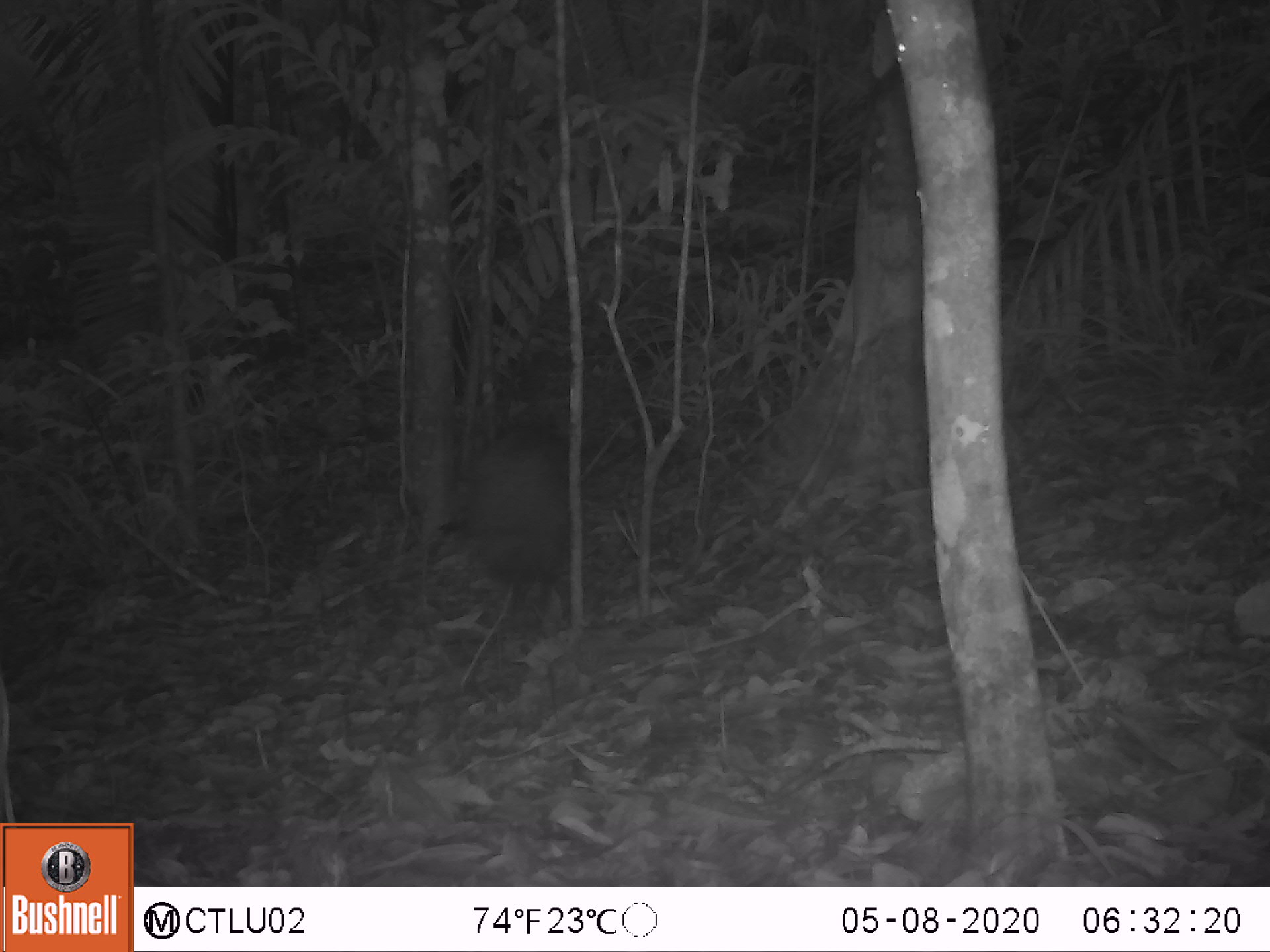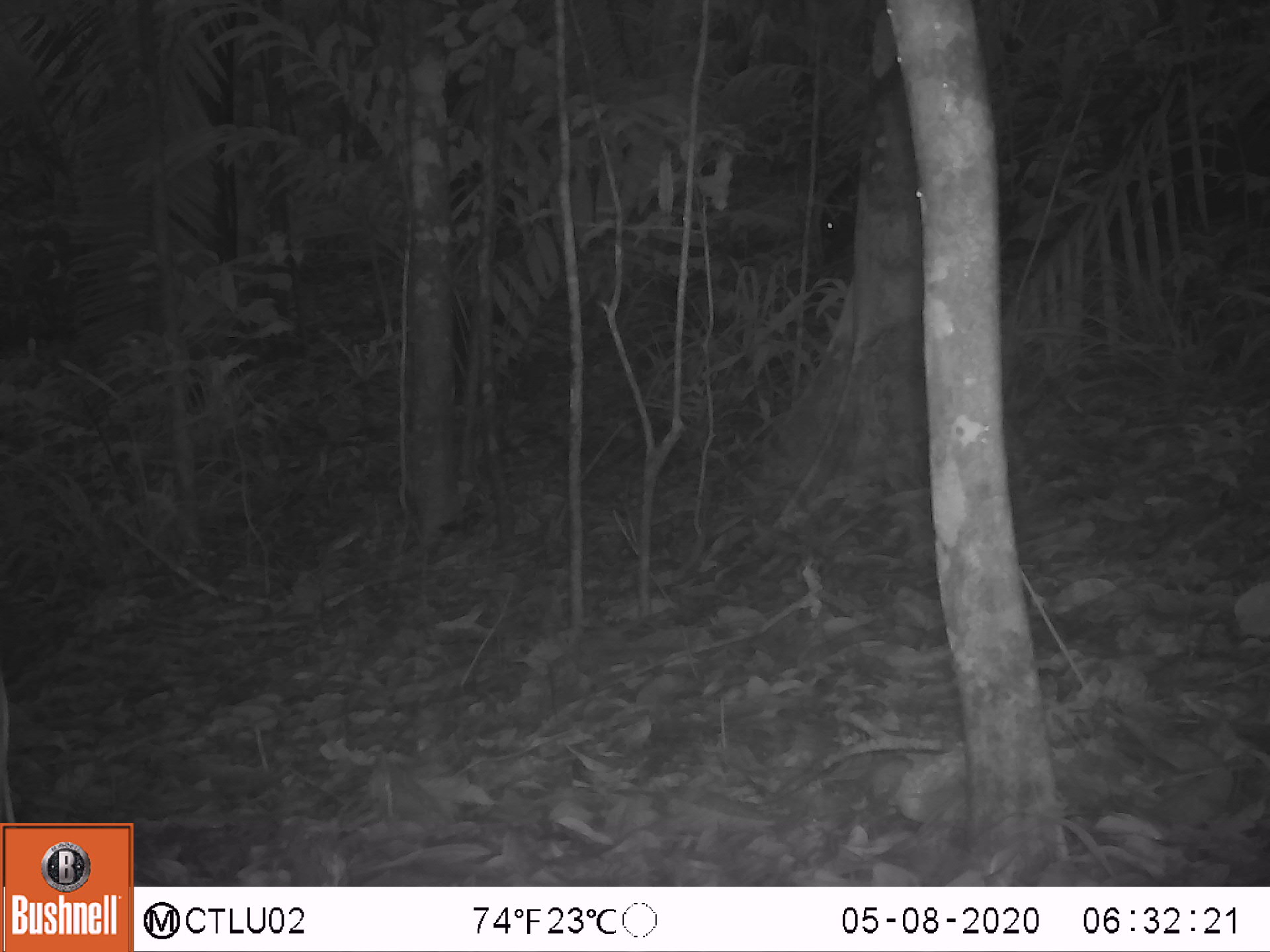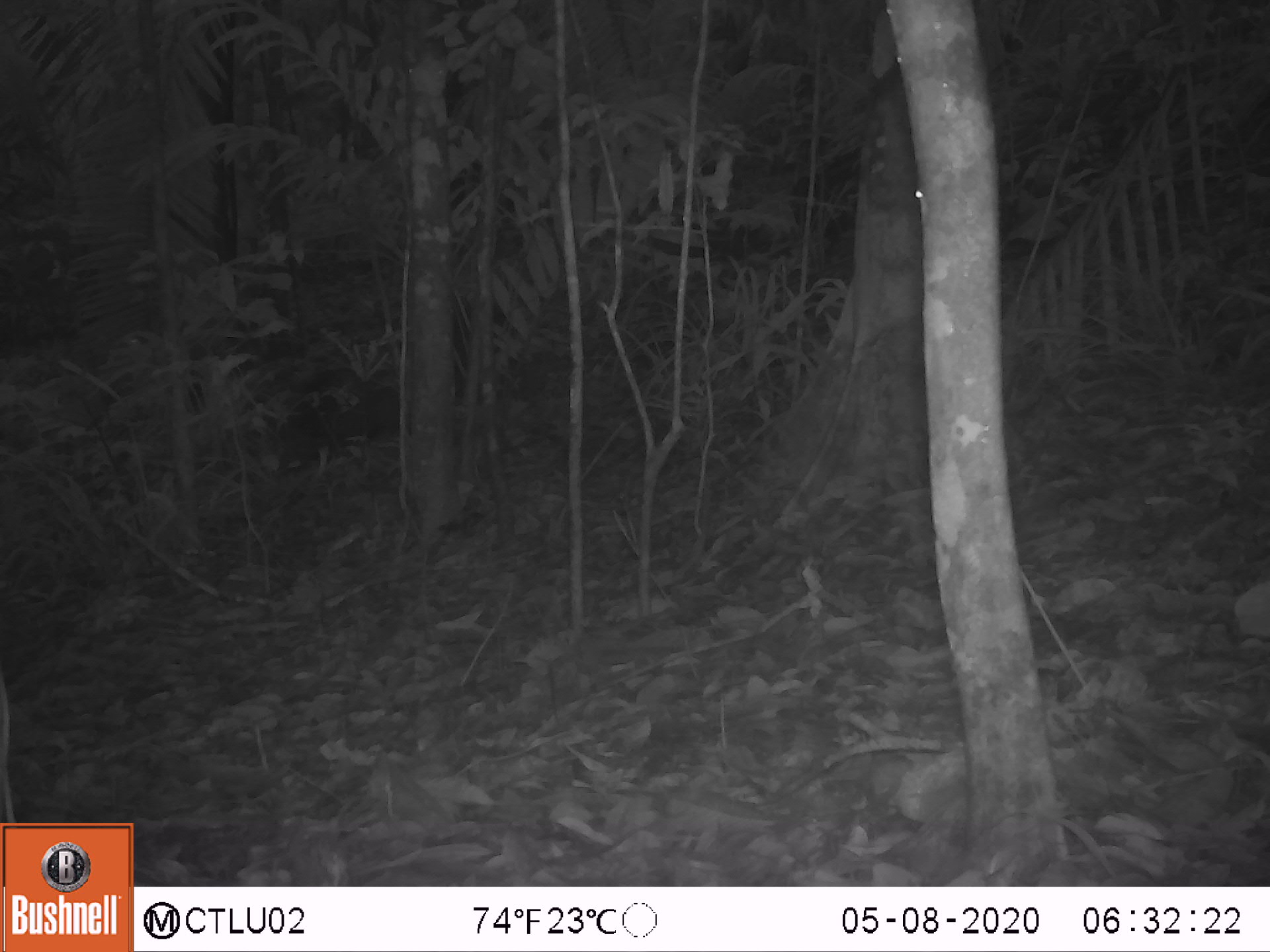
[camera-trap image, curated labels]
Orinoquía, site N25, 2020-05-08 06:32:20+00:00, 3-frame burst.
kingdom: Animalia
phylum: Chordata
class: Mammalia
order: Artiodactyla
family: Tayassuidae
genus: Pecari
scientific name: Pecari tajacu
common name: collared peccary